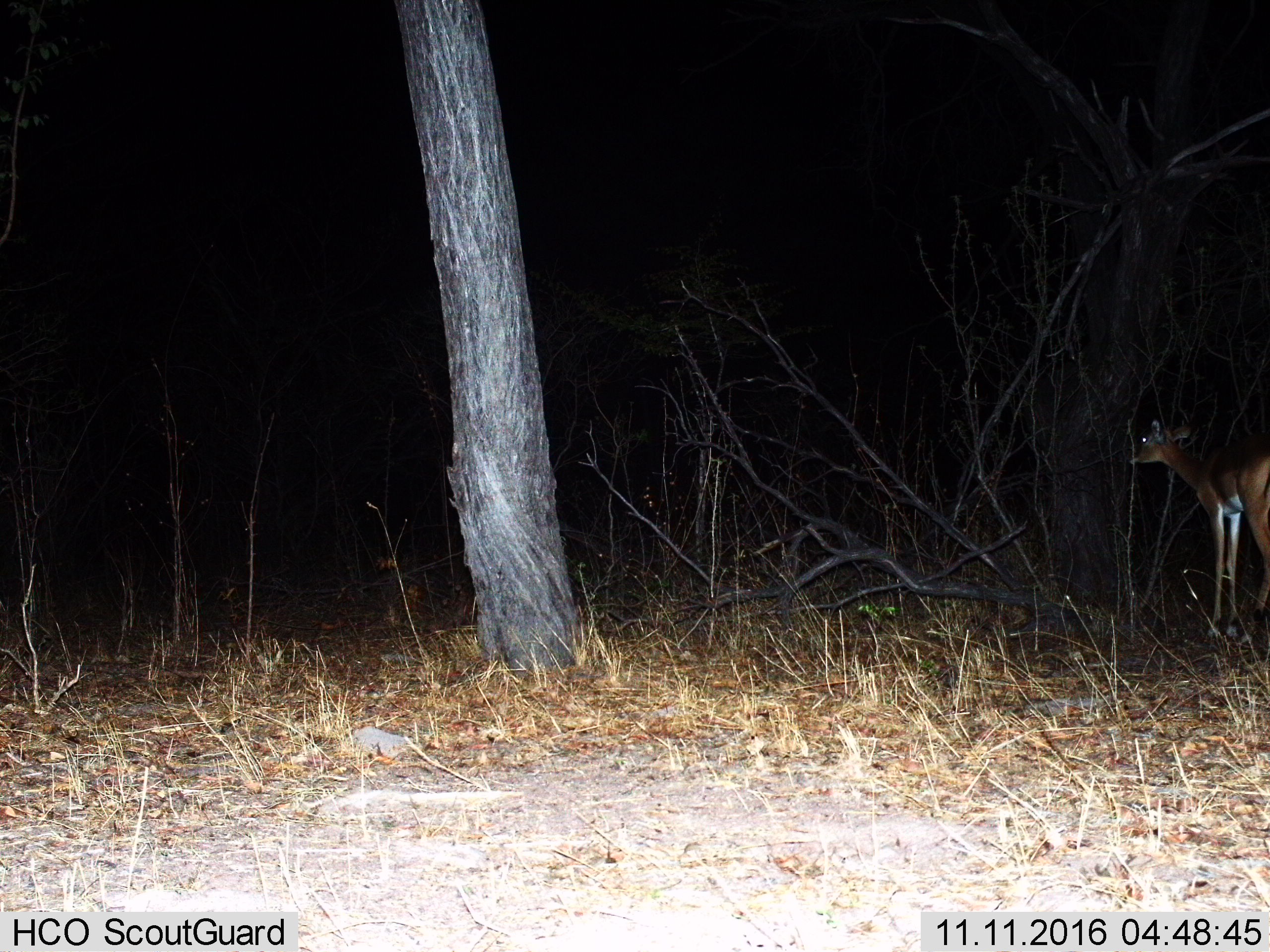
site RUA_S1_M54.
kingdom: Animalia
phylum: Chordata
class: Mammalia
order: Artiodactyla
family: Bovidae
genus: Aepyceros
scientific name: Aepyceros melampus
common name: impala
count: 1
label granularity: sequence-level